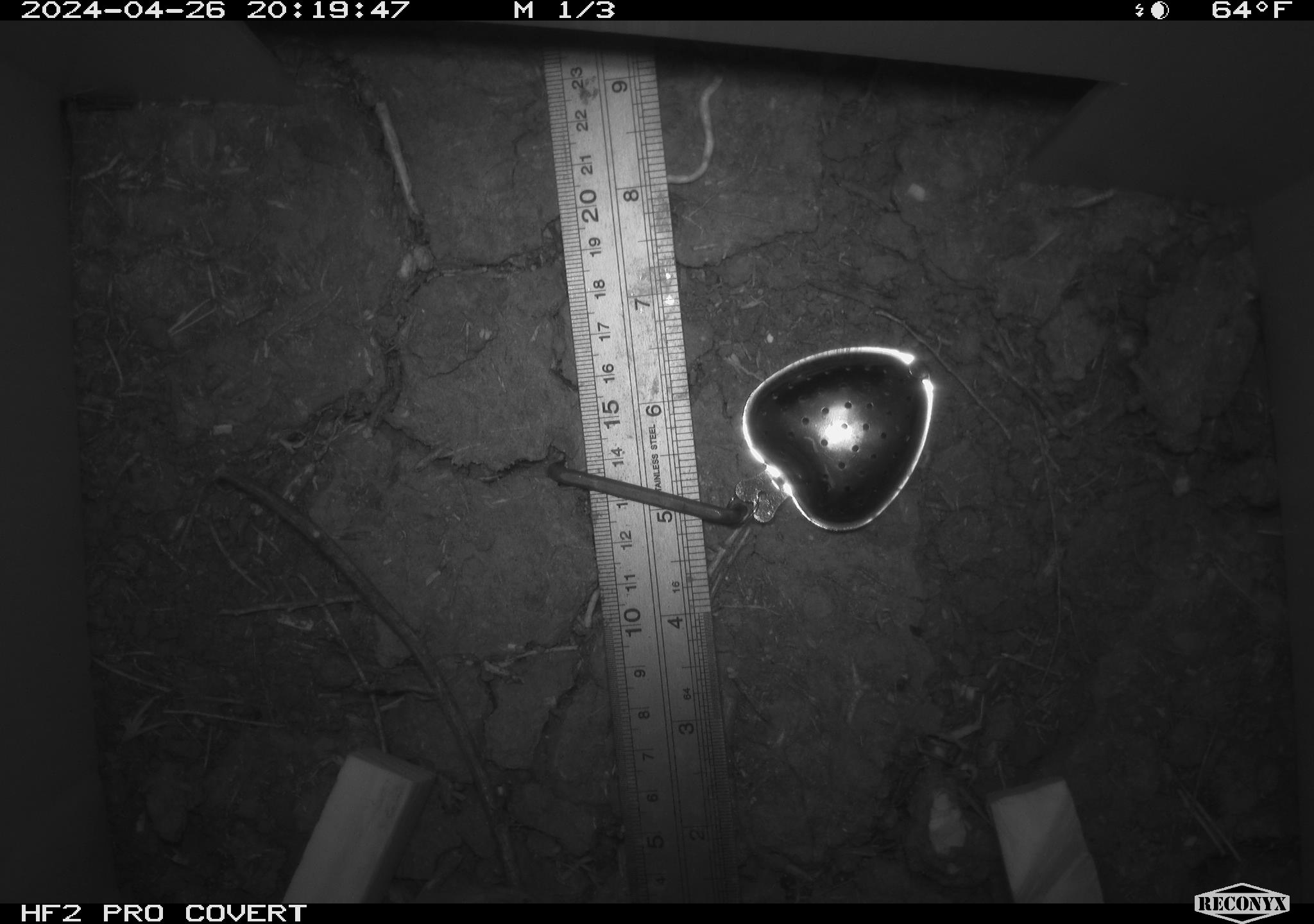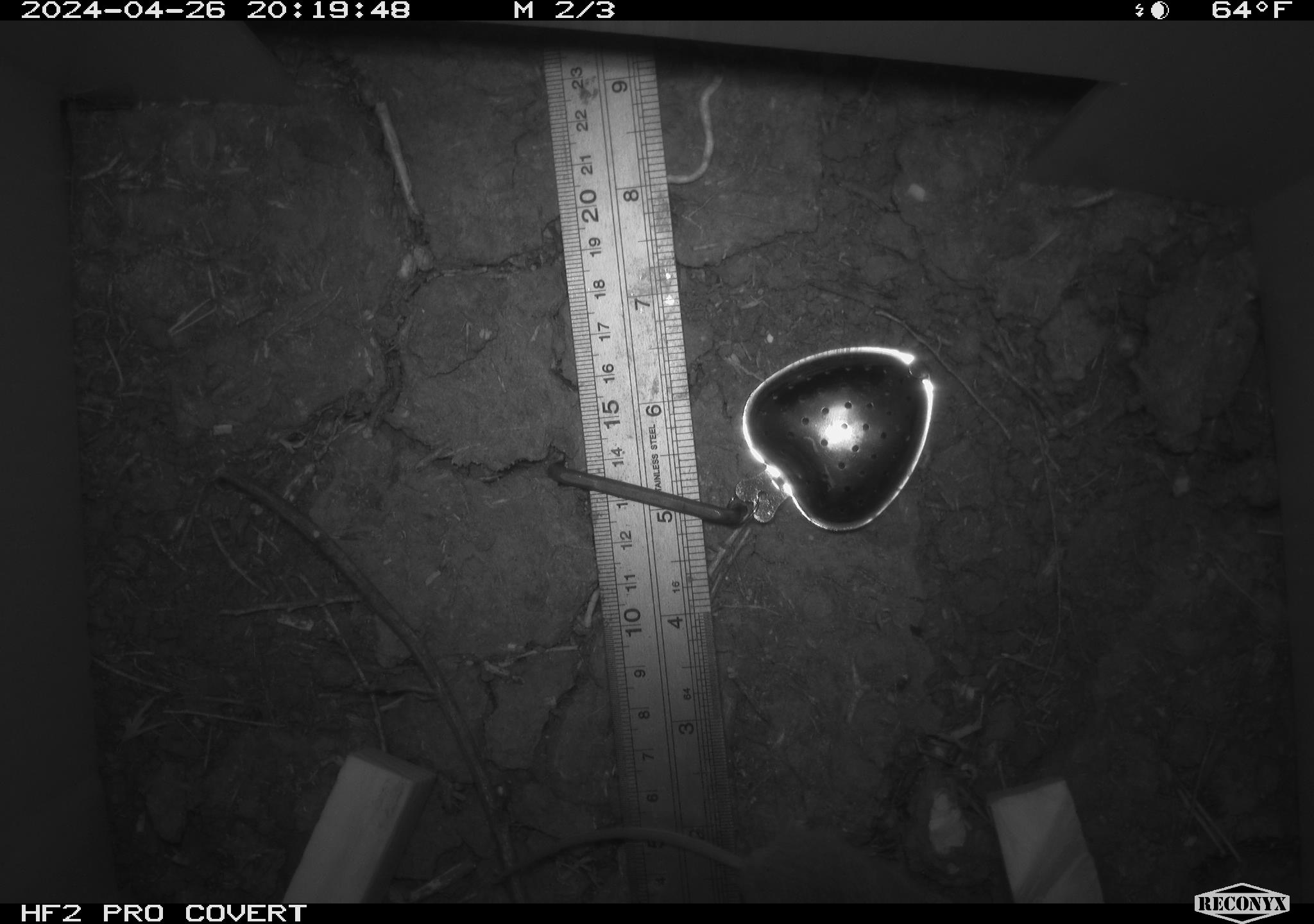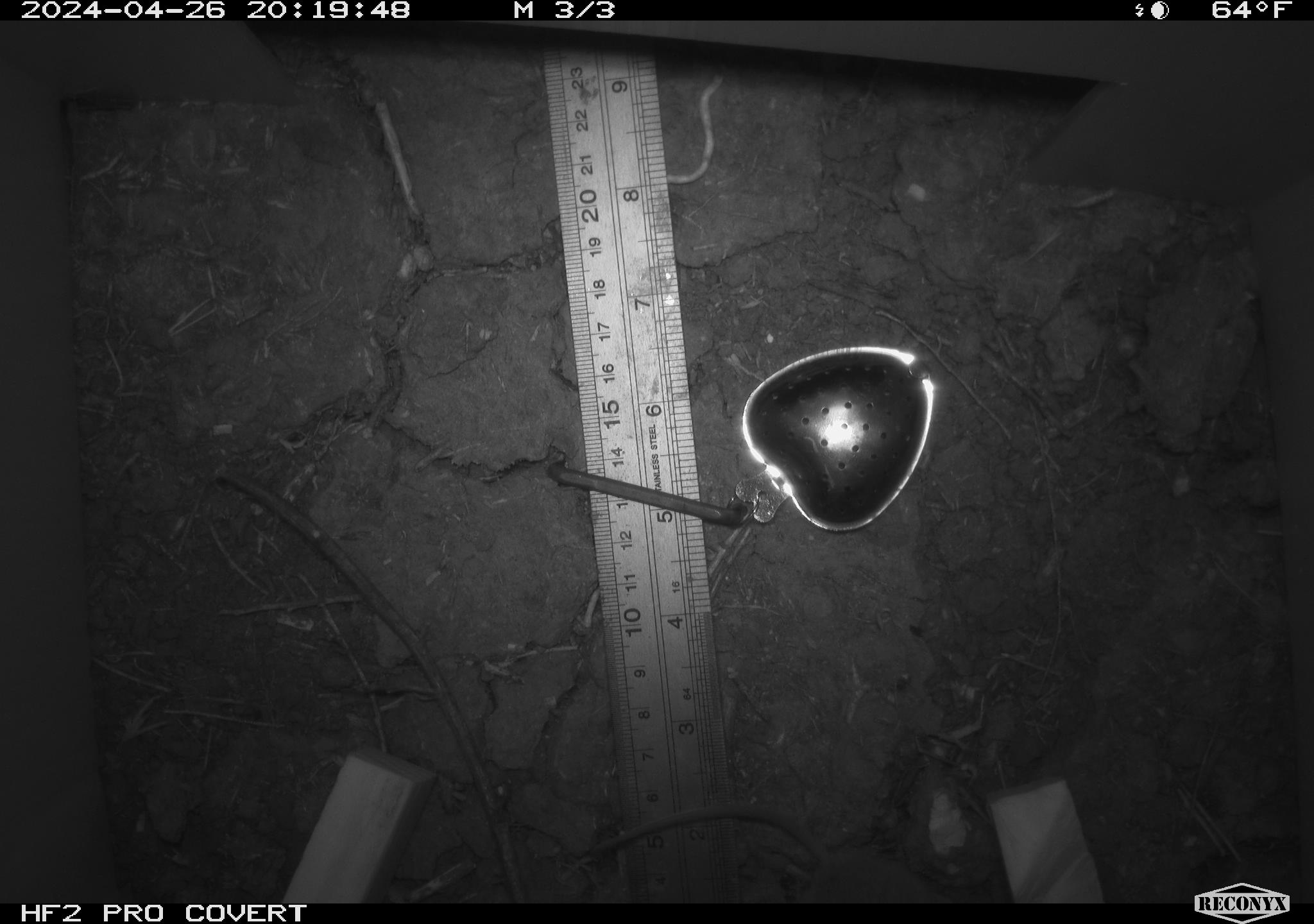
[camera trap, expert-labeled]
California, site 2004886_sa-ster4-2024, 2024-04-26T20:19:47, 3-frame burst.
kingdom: Animalia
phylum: Chordata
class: Mammalia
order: Rodentia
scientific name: Rodentia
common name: mouse species